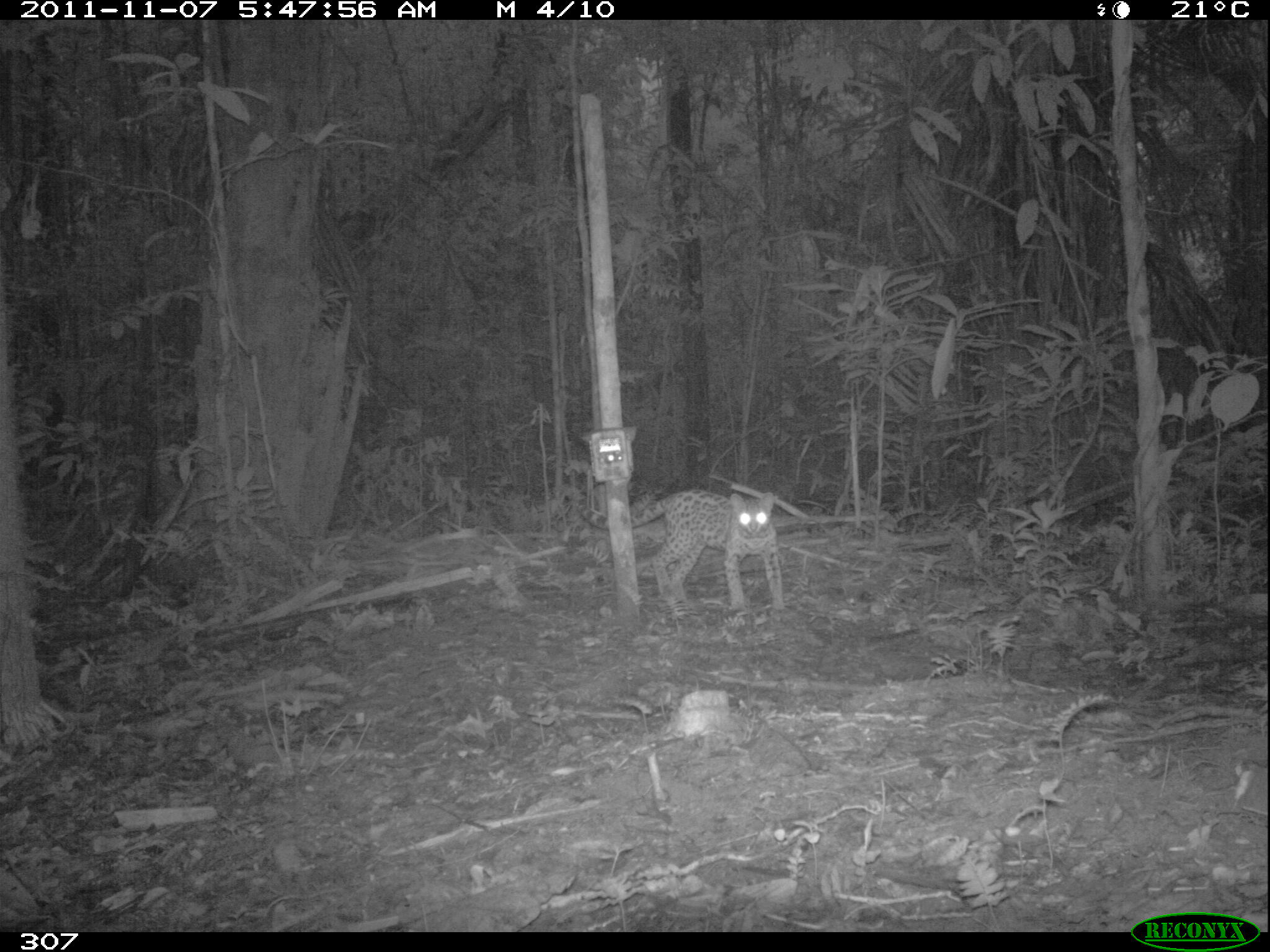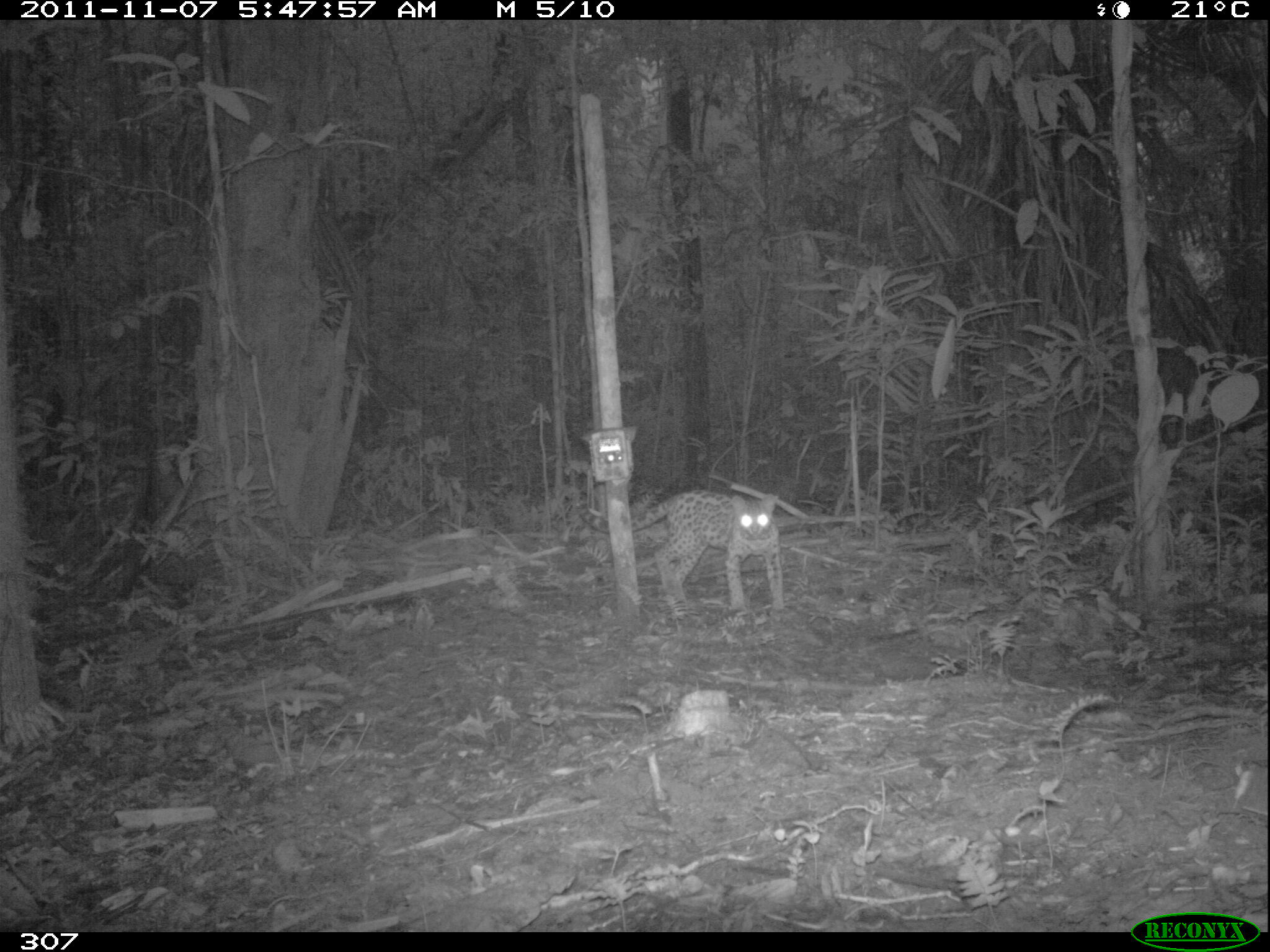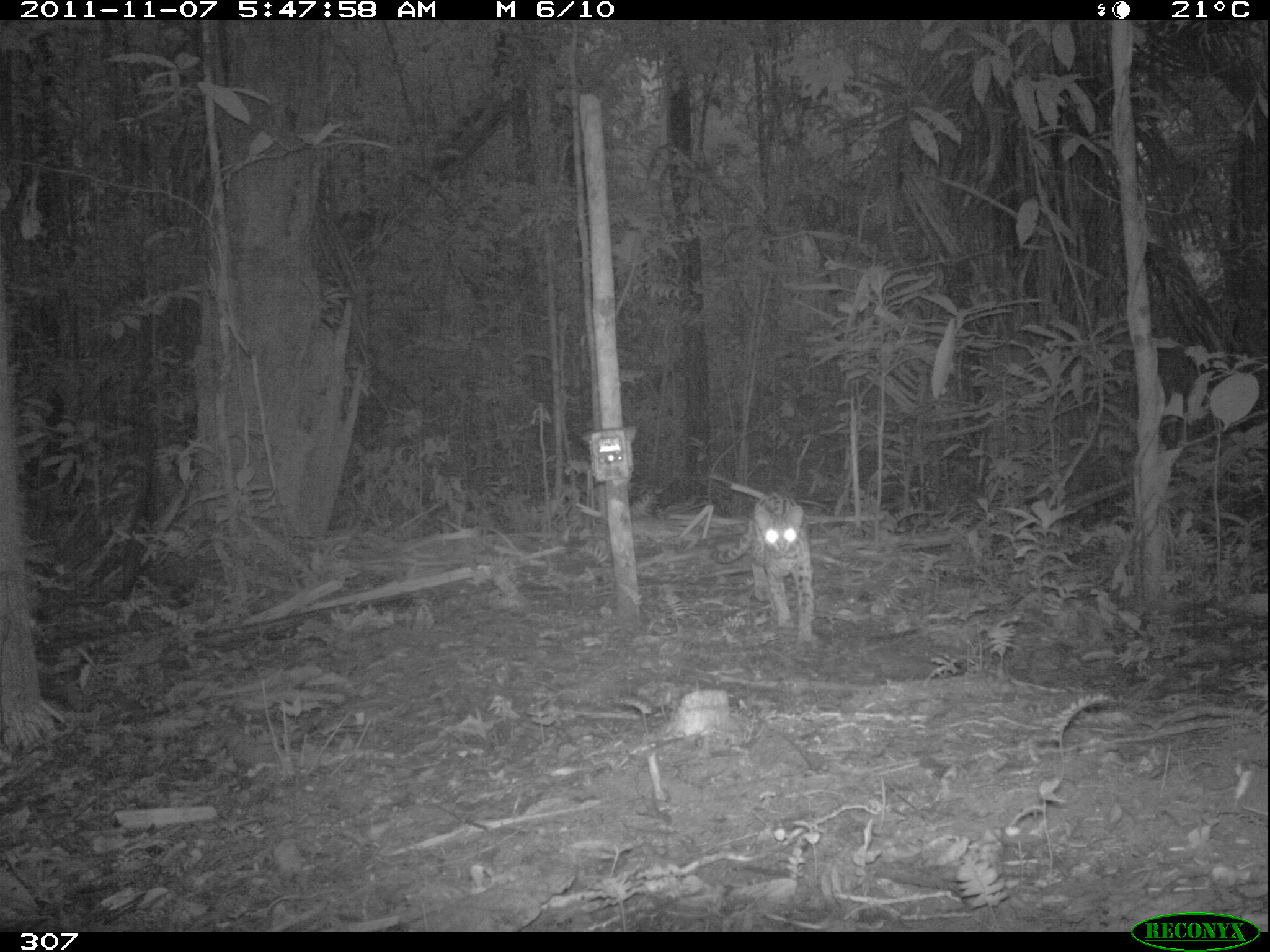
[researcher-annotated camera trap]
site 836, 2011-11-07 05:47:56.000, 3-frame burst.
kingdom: Animalia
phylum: Chordata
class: Mammalia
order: Carnivora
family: Felidae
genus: Leopardus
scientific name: Leopardus pardalis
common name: ocelot